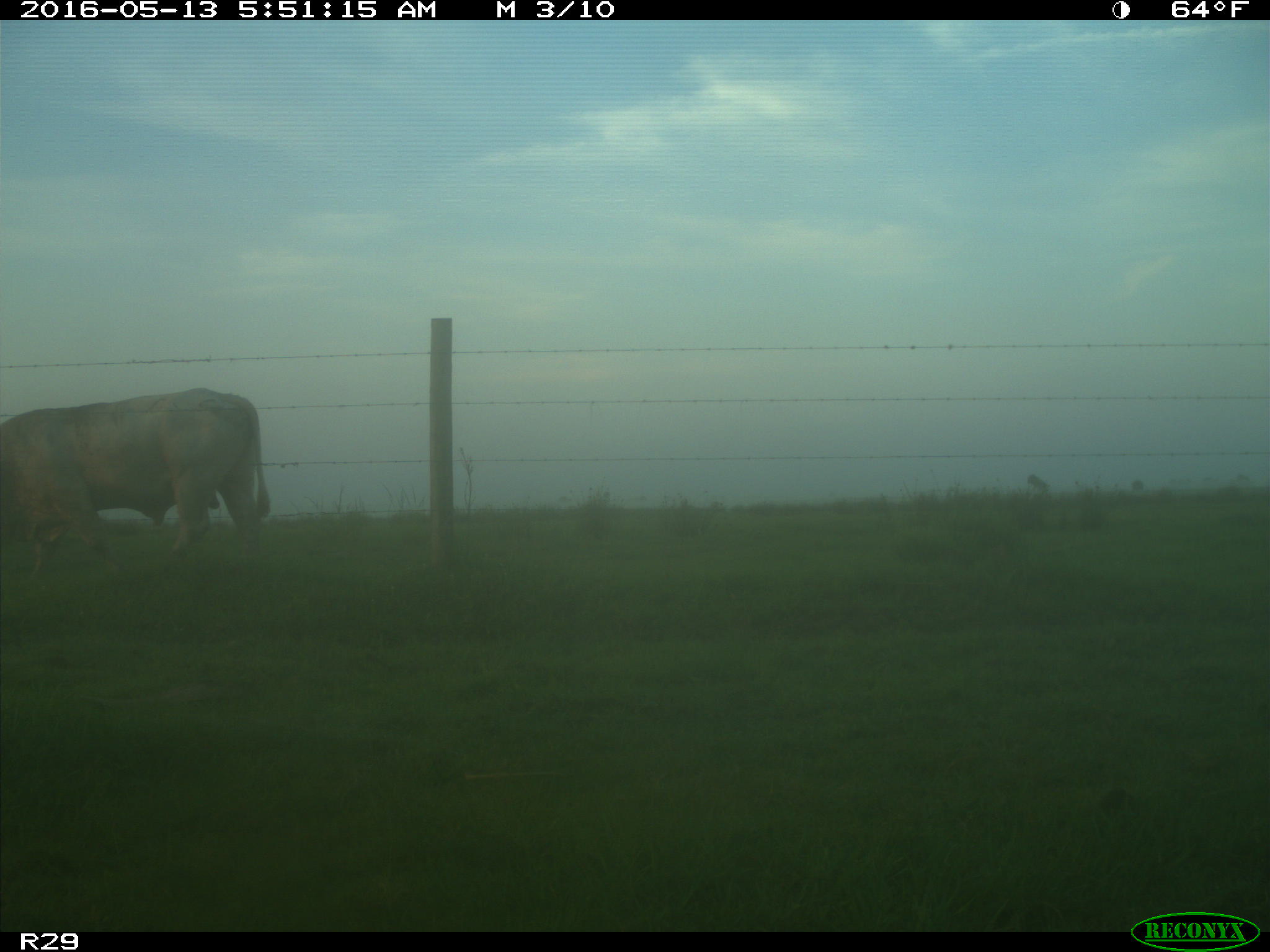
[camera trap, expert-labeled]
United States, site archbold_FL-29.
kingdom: Animalia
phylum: Chordata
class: Mammalia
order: Artiodactyla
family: Bovidae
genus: Bos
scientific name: Bos taurus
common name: domestic cow